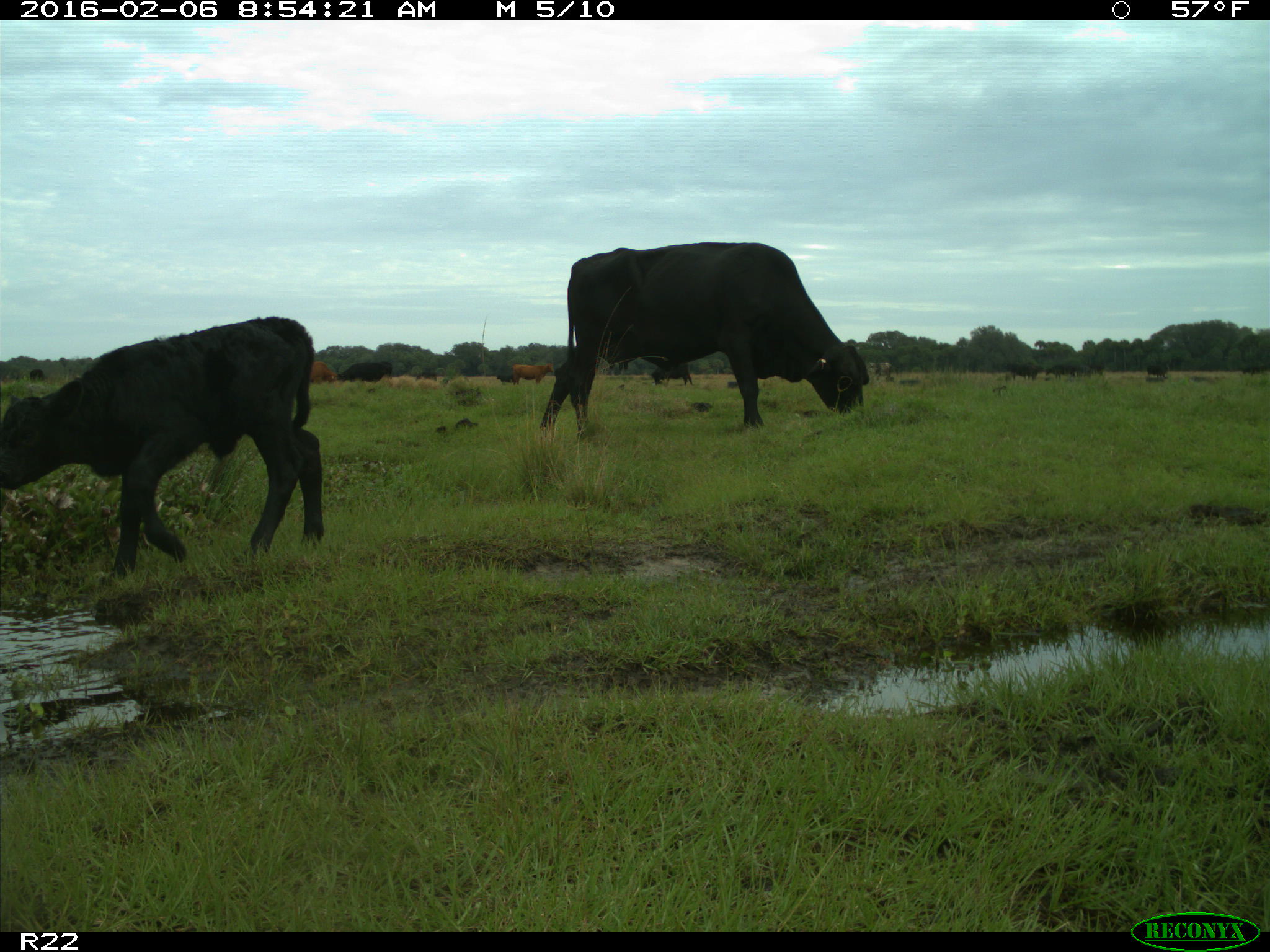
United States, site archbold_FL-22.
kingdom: Animalia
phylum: Chordata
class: Mammalia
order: Artiodactyla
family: Bovidae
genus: Bos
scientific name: Bos taurus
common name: domestic cow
Bos taurus (domestic cow).